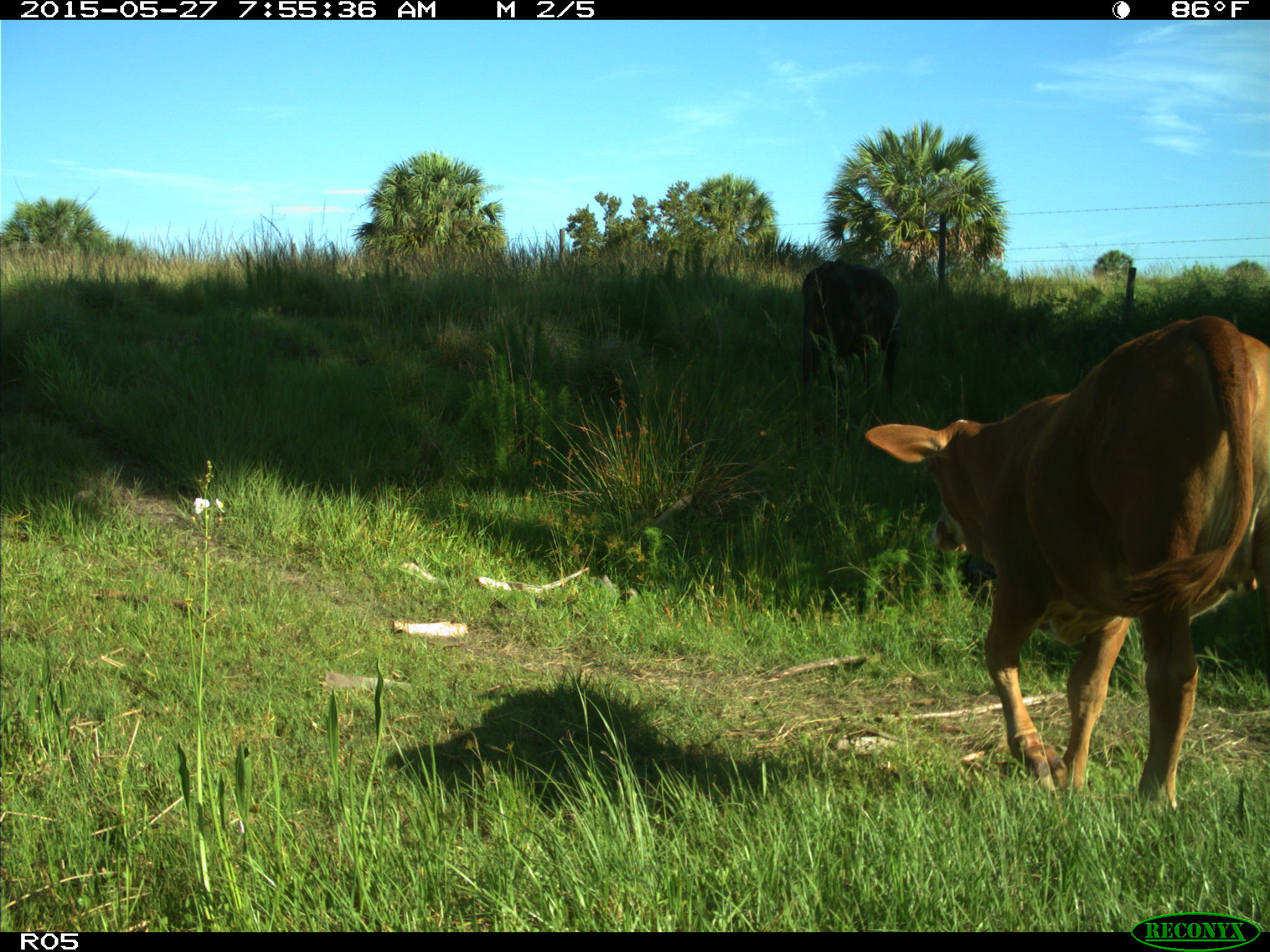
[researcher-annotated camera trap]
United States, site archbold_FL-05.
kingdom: Animalia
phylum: Chordata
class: Mammalia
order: Artiodactyla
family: Bovidae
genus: Bos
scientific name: Bos taurus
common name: domestic cow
Bos taurus (domestic cow).